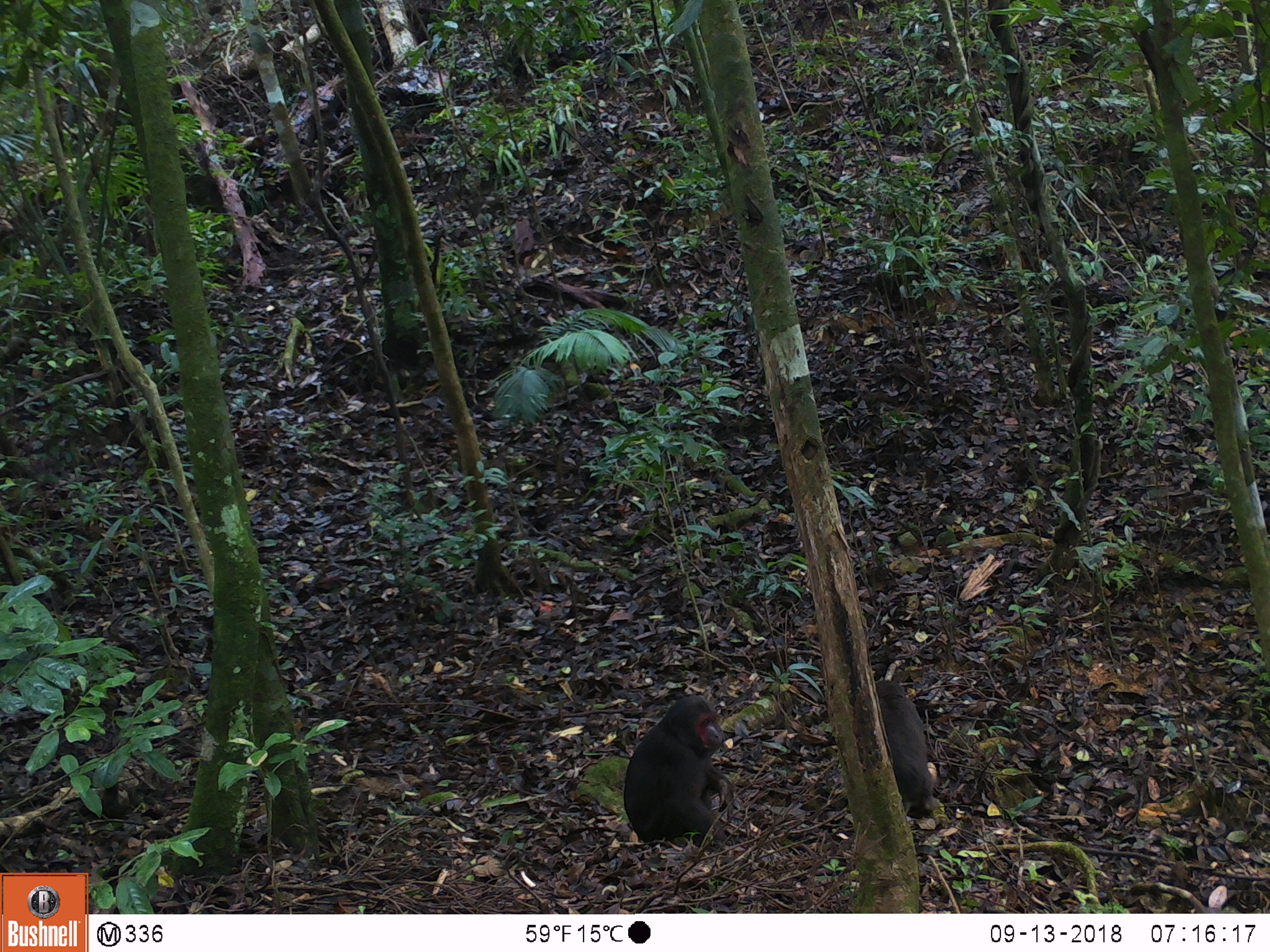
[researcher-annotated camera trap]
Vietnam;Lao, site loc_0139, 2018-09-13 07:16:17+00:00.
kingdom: Animalia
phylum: Chordata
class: Mammalia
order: Primates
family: Cercopithecidae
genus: Macaca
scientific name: Macaca arctoides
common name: stump-tailed macaque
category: stump tailed macaque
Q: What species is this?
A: Stump tailed macaque (stump-tailed macaque) (Macaca arctoides).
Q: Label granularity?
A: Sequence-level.